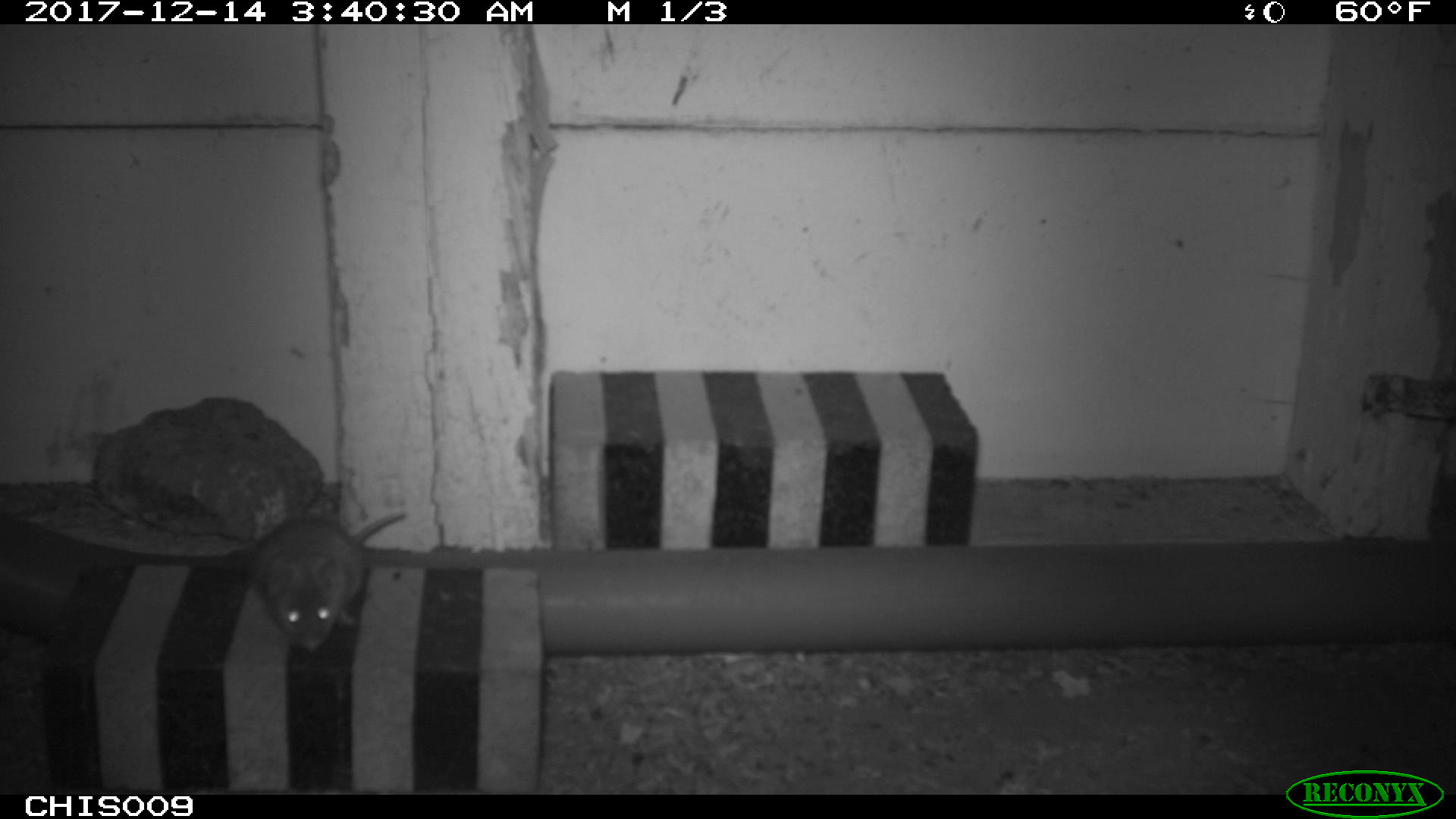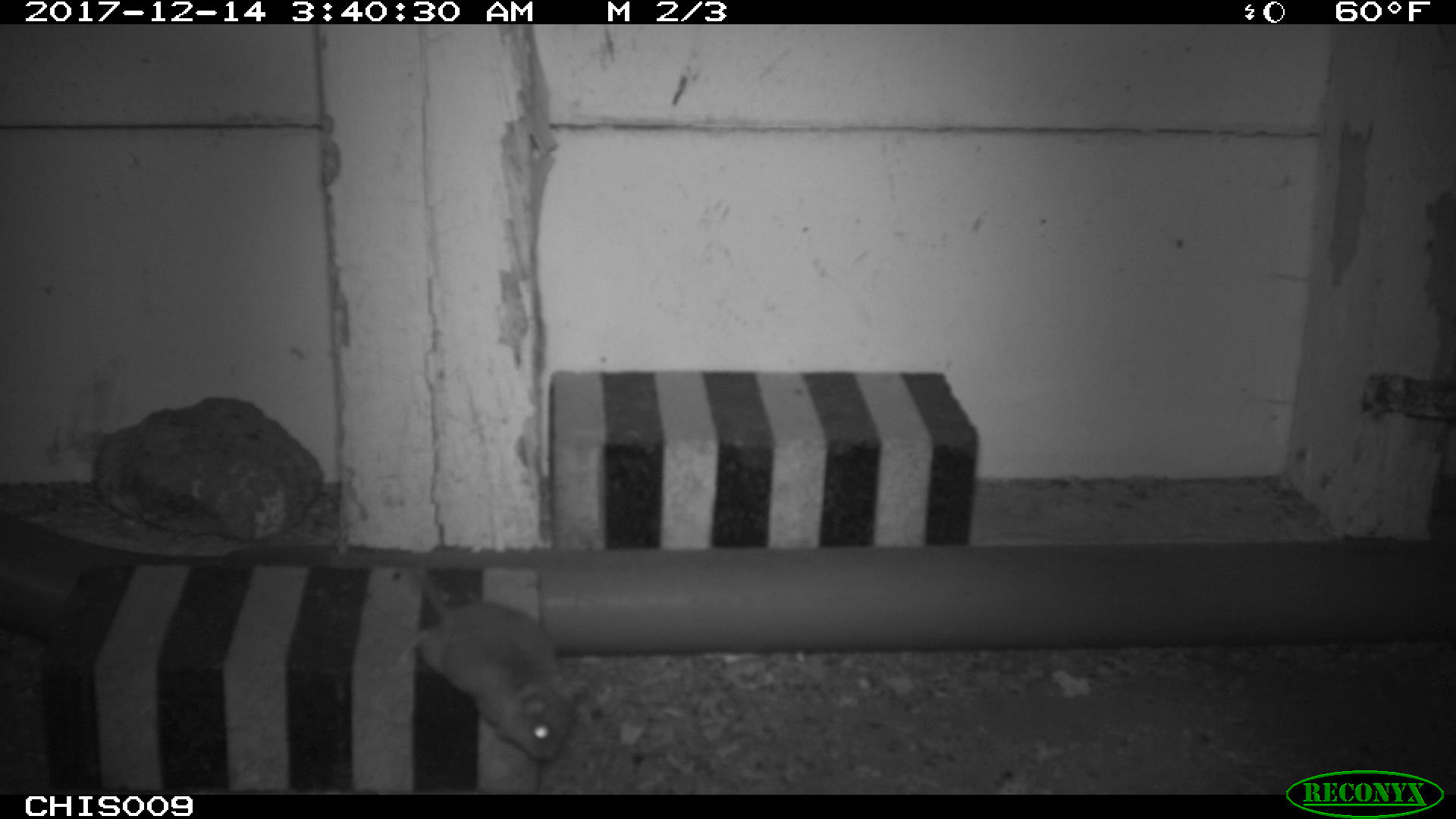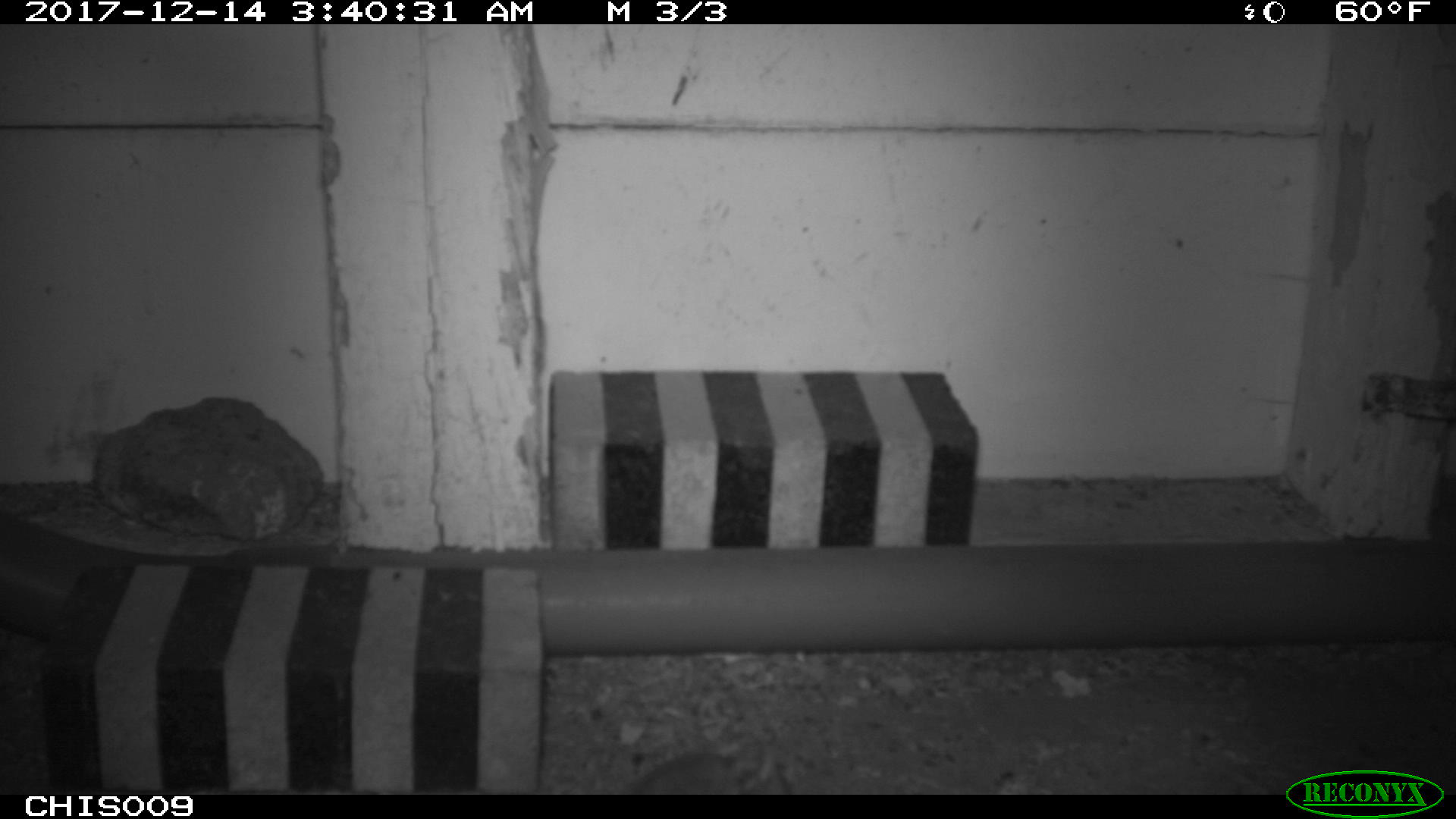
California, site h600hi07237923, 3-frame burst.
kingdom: Animalia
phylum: Chordata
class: Mammalia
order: Rodentia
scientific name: Rodentia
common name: rodent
Rodent (Rodentia).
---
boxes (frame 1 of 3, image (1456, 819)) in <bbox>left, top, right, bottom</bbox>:
rodent: <bbox>249, 513, 406, 652</bbox>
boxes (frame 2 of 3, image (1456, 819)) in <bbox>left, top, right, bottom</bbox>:
rodent: <bbox>397, 570, 592, 762</bbox>